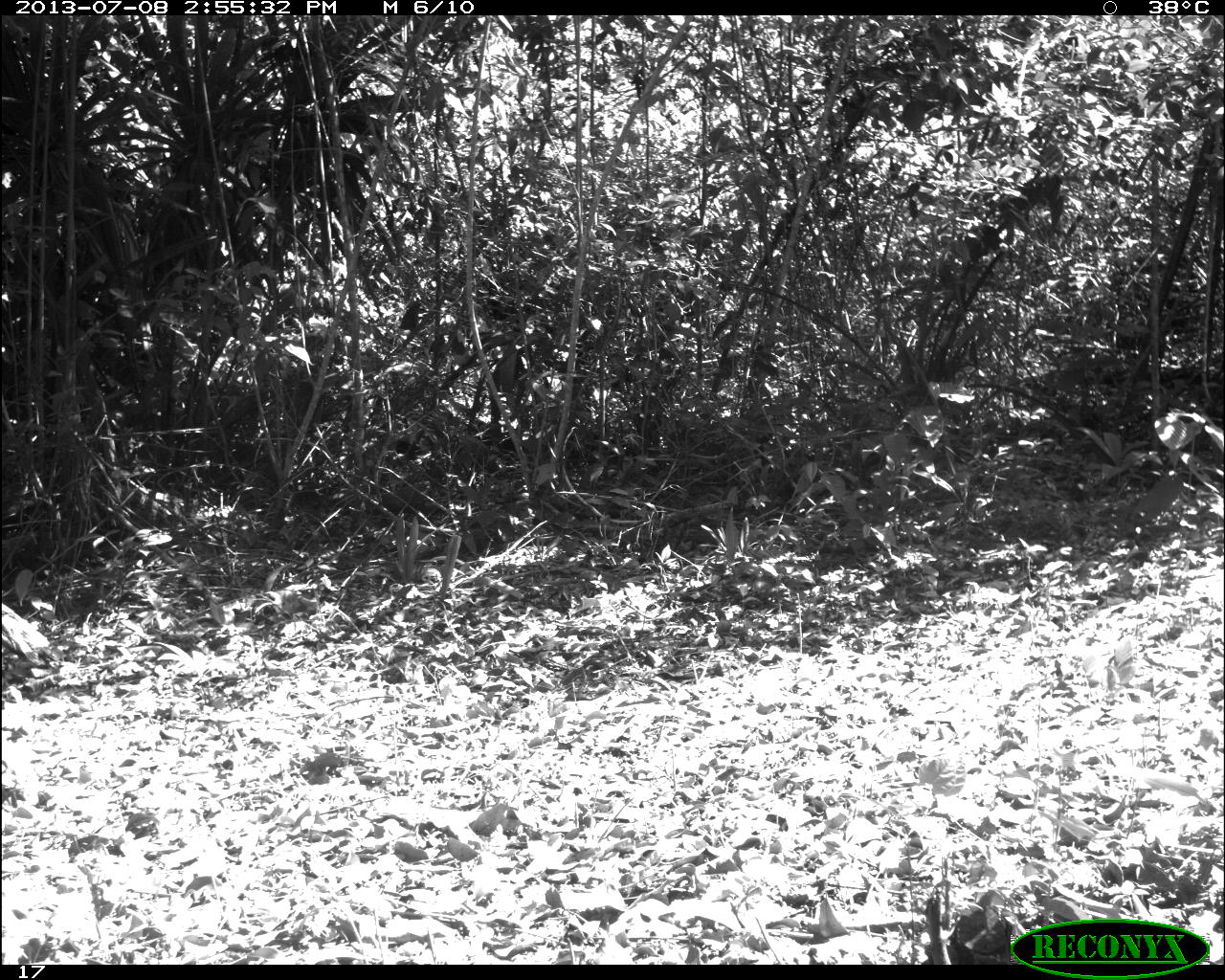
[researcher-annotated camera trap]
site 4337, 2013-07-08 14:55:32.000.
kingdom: Animalia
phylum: Chordata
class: Aves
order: Galliformes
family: Phasianidae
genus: Meleagris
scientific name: Meleagris ocellata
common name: ocellated turkey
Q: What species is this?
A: Meleagris ocellata (ocellated turkey).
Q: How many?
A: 2.